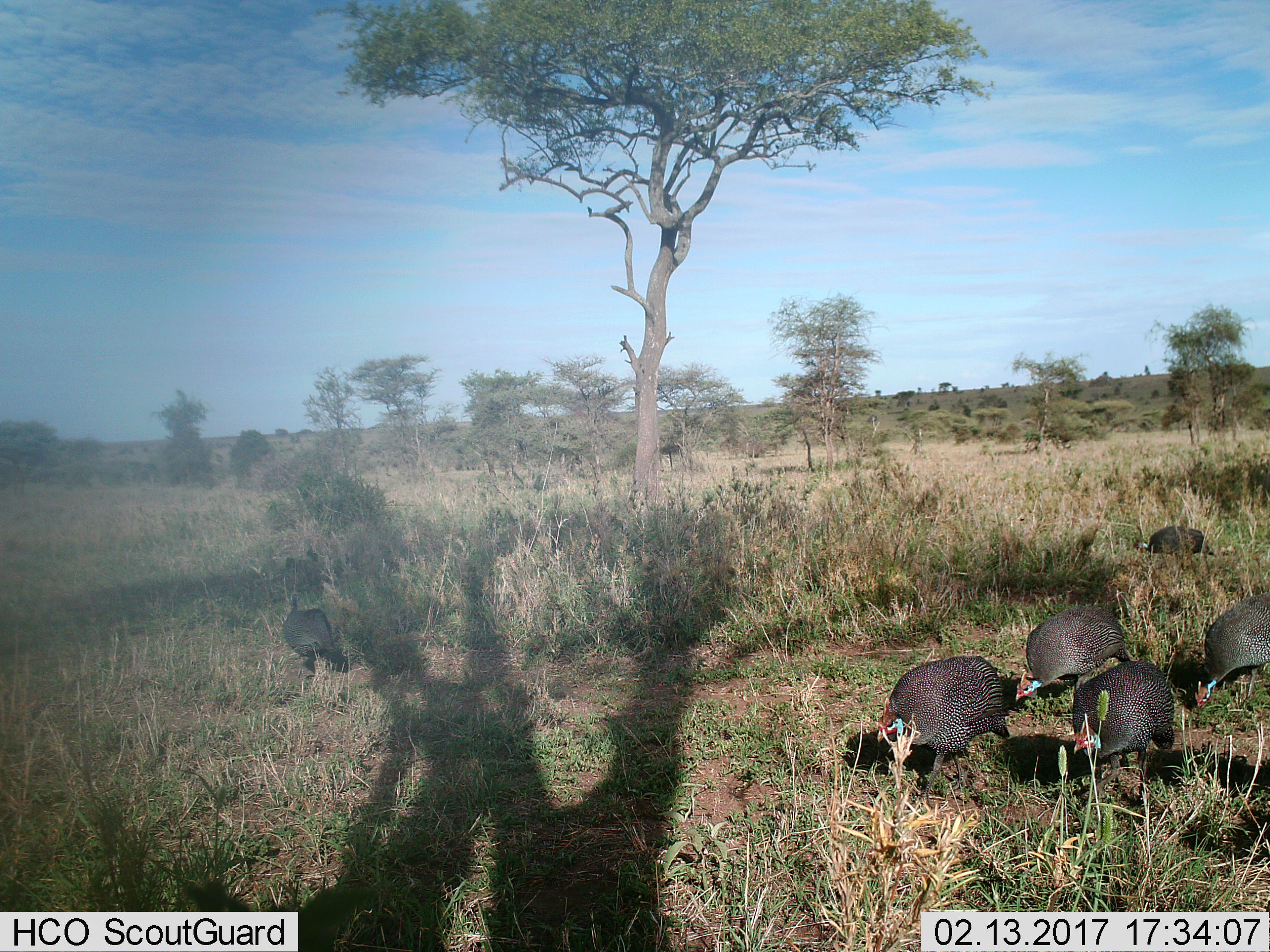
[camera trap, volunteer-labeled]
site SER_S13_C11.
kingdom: Animalia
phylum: Chordata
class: Aves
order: Galliformes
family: Numididae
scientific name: Numididae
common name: guineafowl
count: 6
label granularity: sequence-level